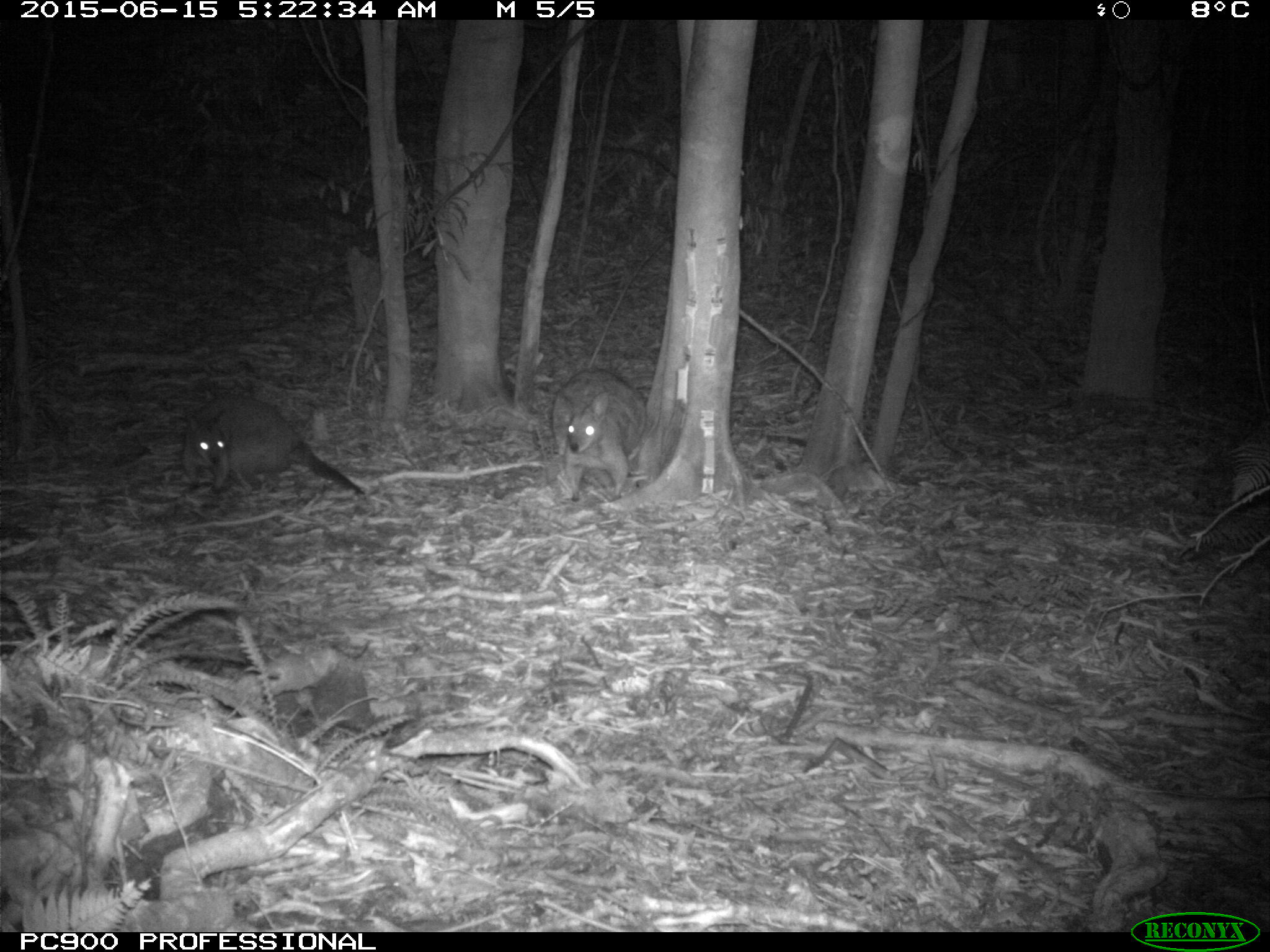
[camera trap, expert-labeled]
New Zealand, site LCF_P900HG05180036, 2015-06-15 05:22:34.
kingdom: Animalia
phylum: Chordata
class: Mammalia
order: Diprotodontia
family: Macropodidae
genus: Notamacropus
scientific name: Notamacropus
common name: wallaby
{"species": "wallaby (Notamacropus)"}